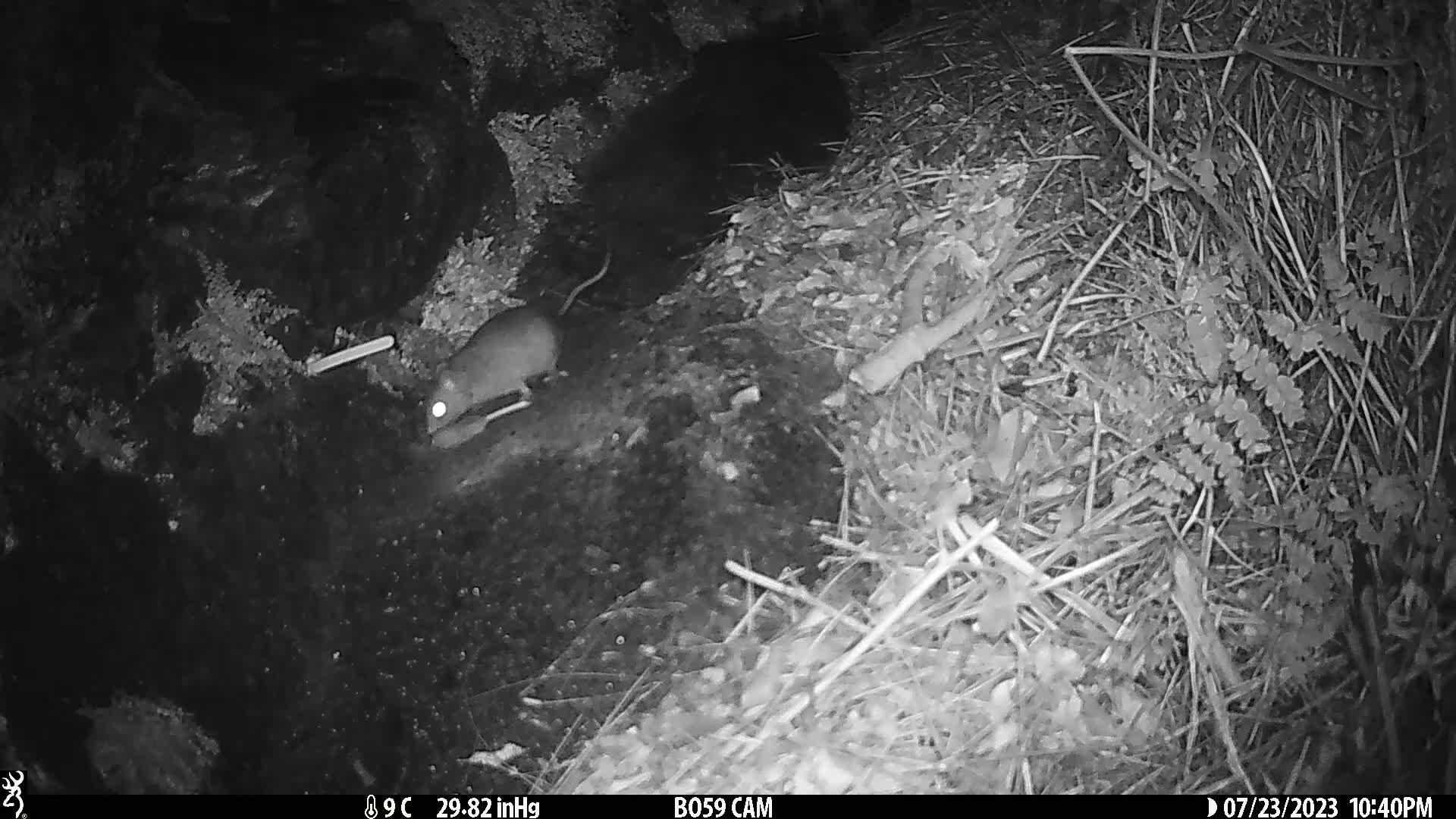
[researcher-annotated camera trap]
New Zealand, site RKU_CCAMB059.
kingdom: Animalia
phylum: Chordata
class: Mammalia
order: Rodentia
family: Muridae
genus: Rattus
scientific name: Rattus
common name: rat